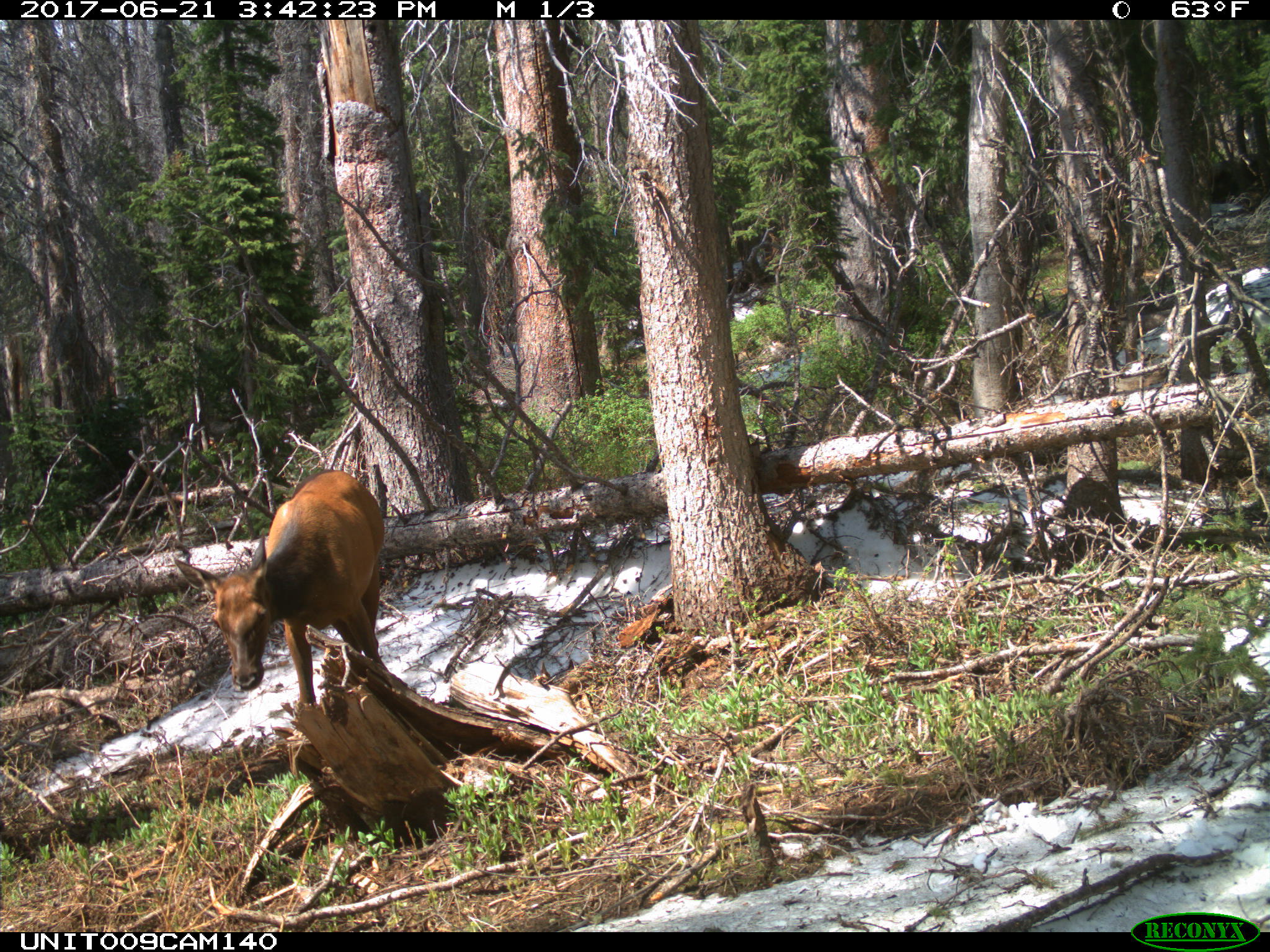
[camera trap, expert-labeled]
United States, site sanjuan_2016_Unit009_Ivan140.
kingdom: Animalia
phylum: Chordata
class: Mammalia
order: Artiodactyla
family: Cervidae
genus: Cervus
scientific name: Cervus elaphus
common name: red deer